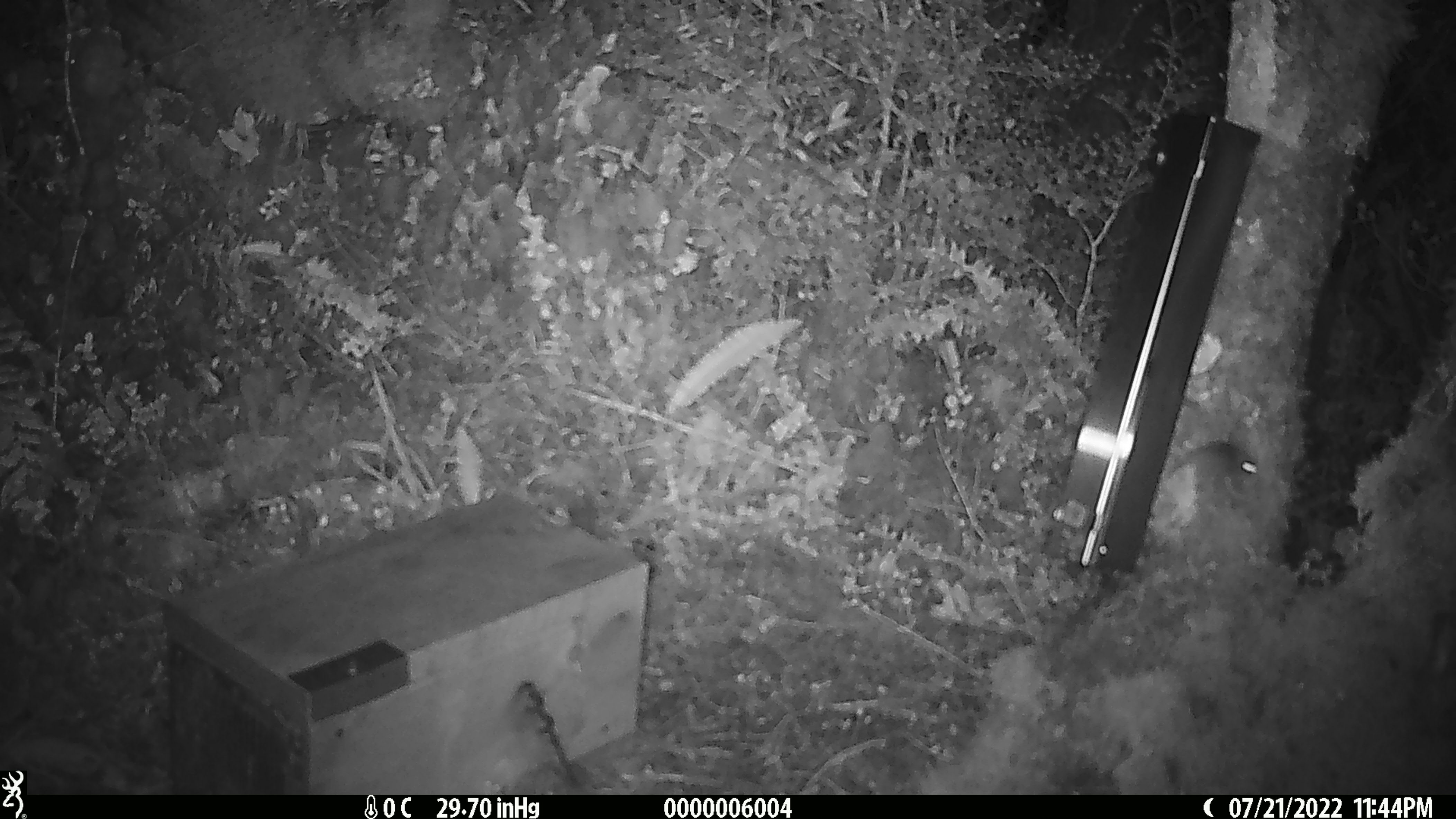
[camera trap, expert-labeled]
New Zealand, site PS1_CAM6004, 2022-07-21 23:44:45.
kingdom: Animalia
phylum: Chordata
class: Mammalia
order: Rodentia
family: Muridae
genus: Mus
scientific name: Mus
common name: mouse